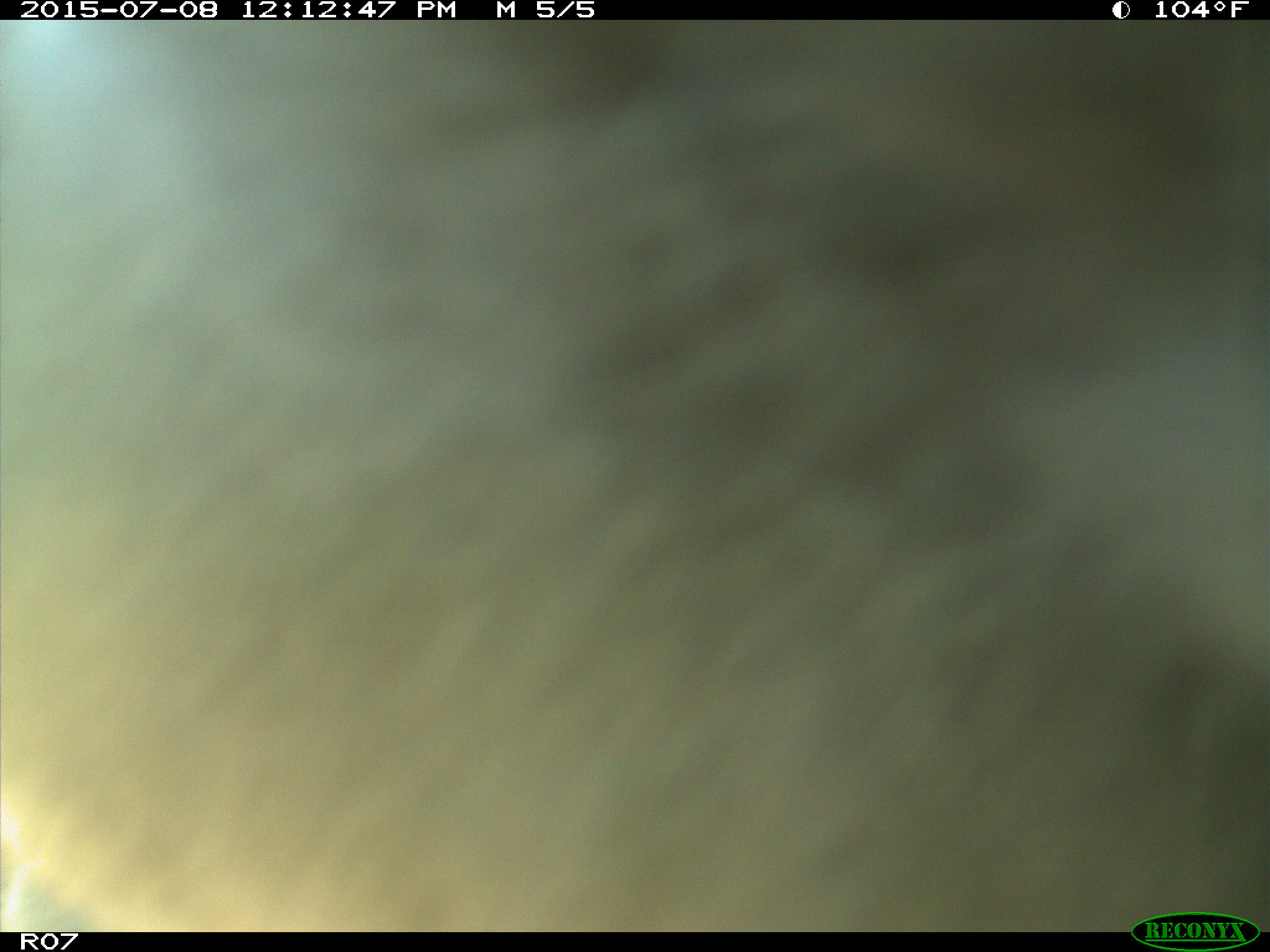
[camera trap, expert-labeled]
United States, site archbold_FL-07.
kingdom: Animalia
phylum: Chordata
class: Mammalia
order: Artiodactyla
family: Bovidae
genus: Bos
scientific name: Bos taurus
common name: domestic cow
Bos taurus (domestic cow).